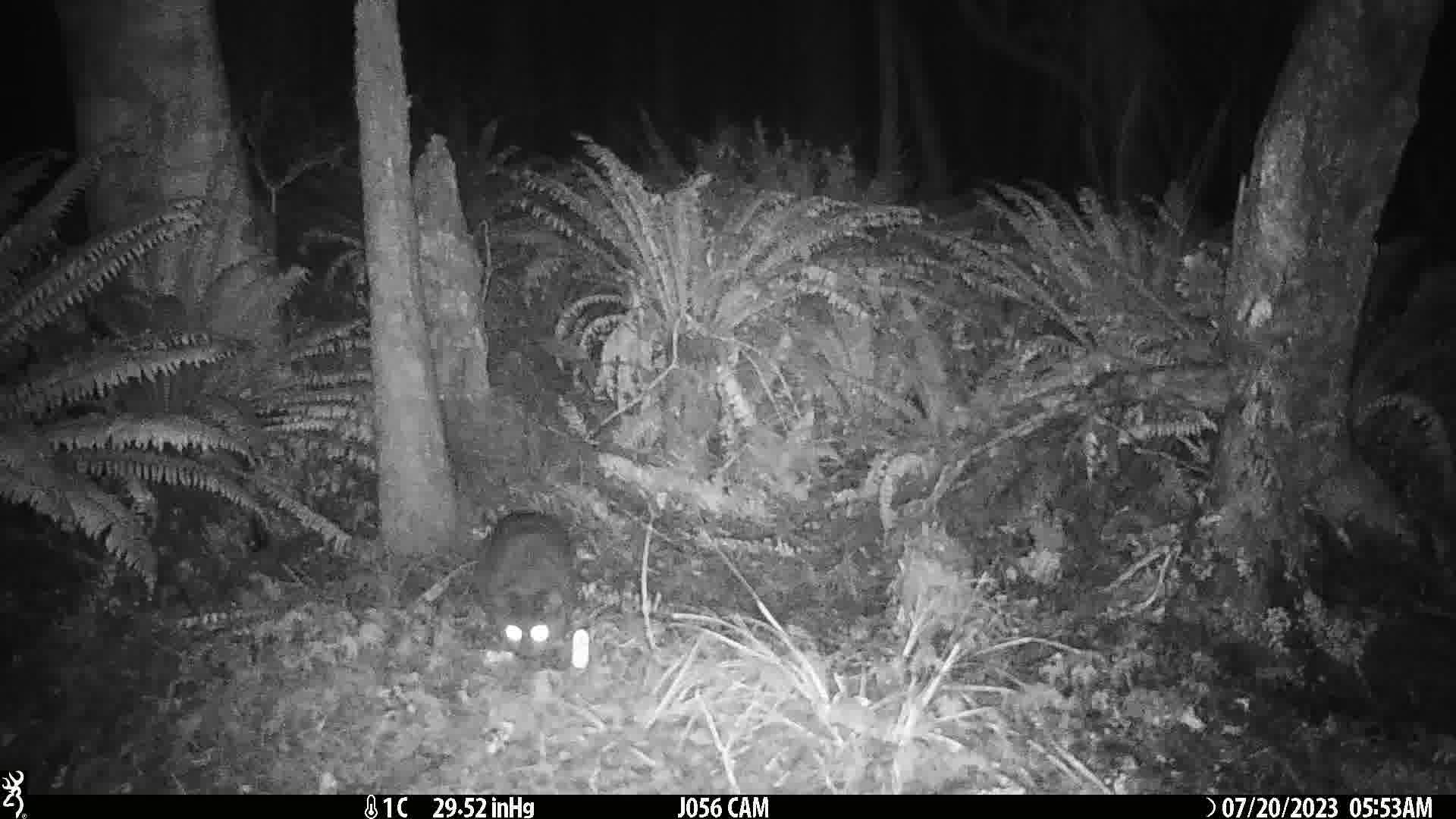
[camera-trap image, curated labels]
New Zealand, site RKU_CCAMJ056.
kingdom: Animalia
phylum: Chordata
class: Mammalia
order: Carnivora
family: Felidae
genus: Felis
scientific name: Felis catus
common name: domestic cat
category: cat